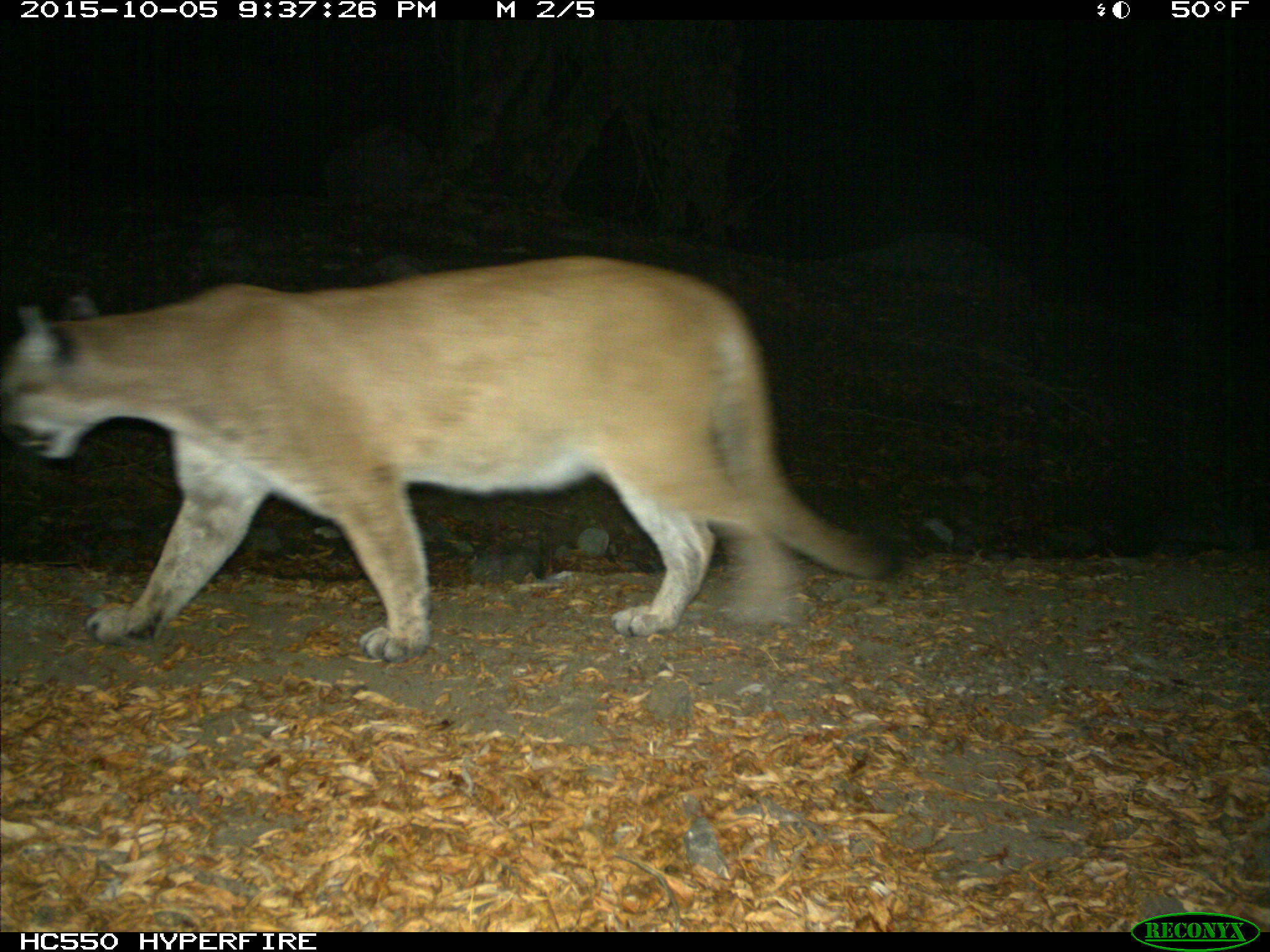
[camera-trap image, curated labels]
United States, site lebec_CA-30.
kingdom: Animalia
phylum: Chordata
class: Mammalia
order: Carnivora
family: Felidae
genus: Puma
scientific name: Puma concolor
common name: mountain lion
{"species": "Puma concolor (mountain lion)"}